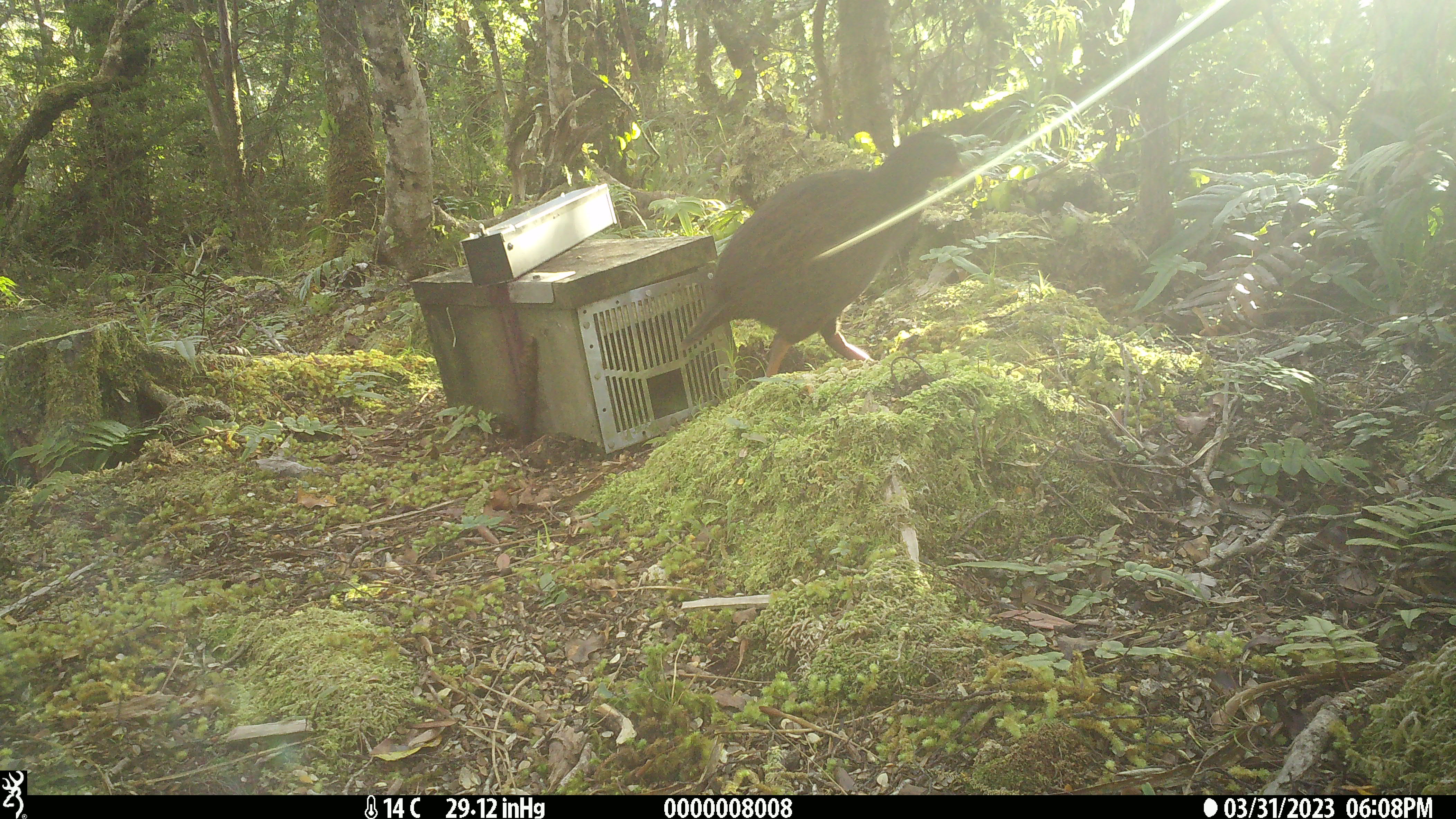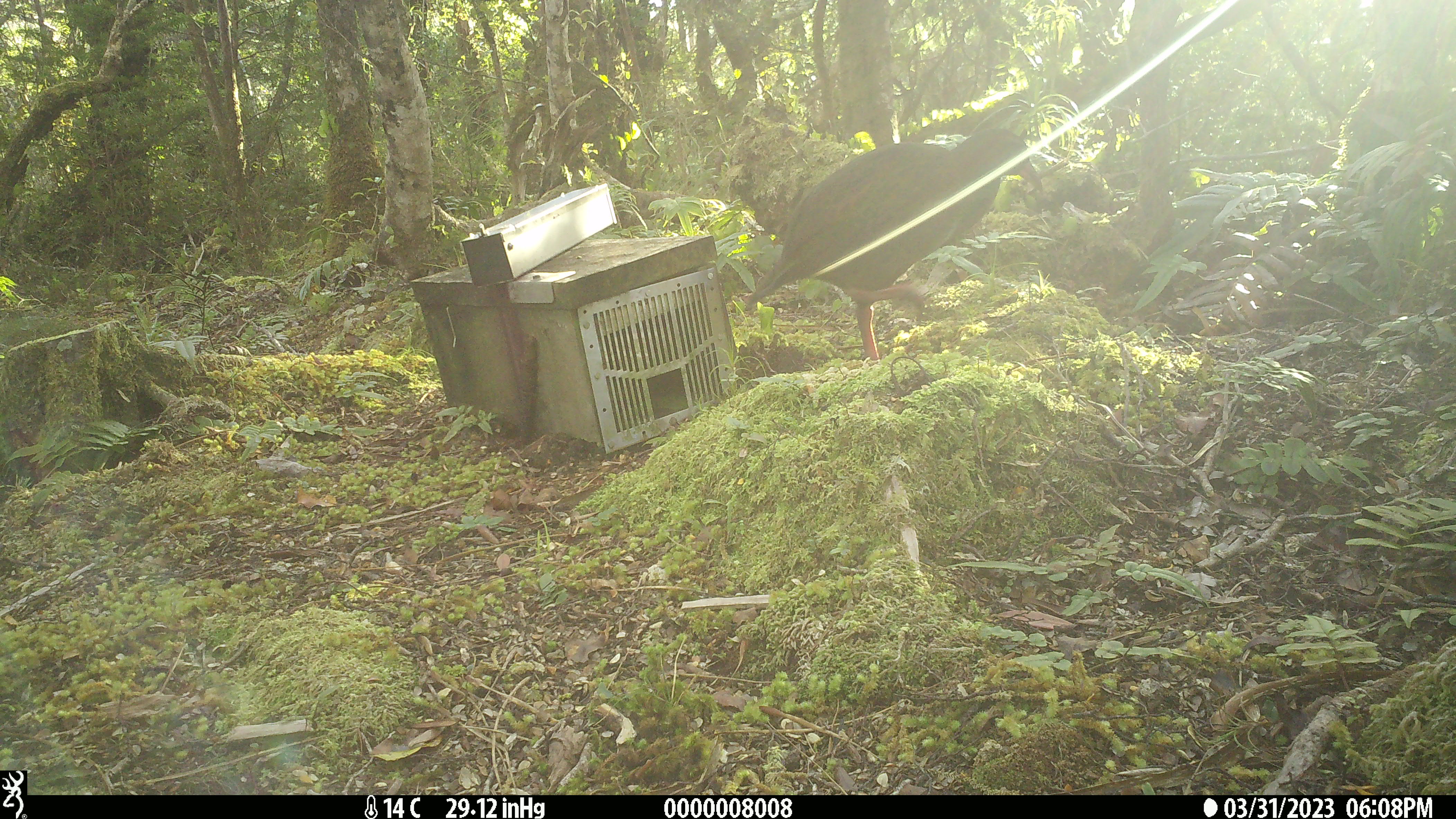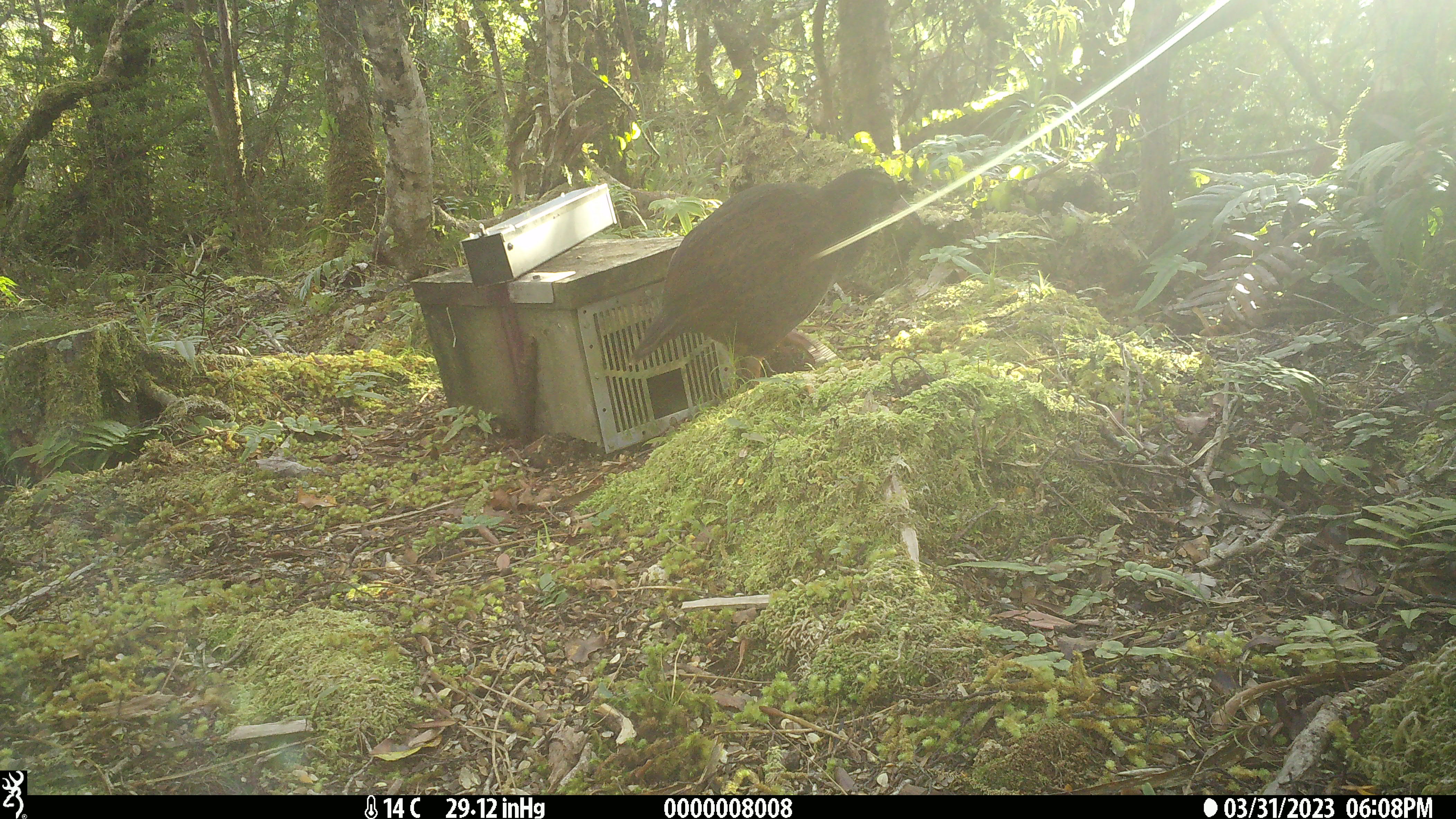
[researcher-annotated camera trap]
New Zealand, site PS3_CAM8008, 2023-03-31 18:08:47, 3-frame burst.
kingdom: Animalia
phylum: Chordata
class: Aves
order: Gruiformes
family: Rallidae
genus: Gallirallus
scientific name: Gallirallus australis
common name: weka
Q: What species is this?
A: Weka (Gallirallus australis).